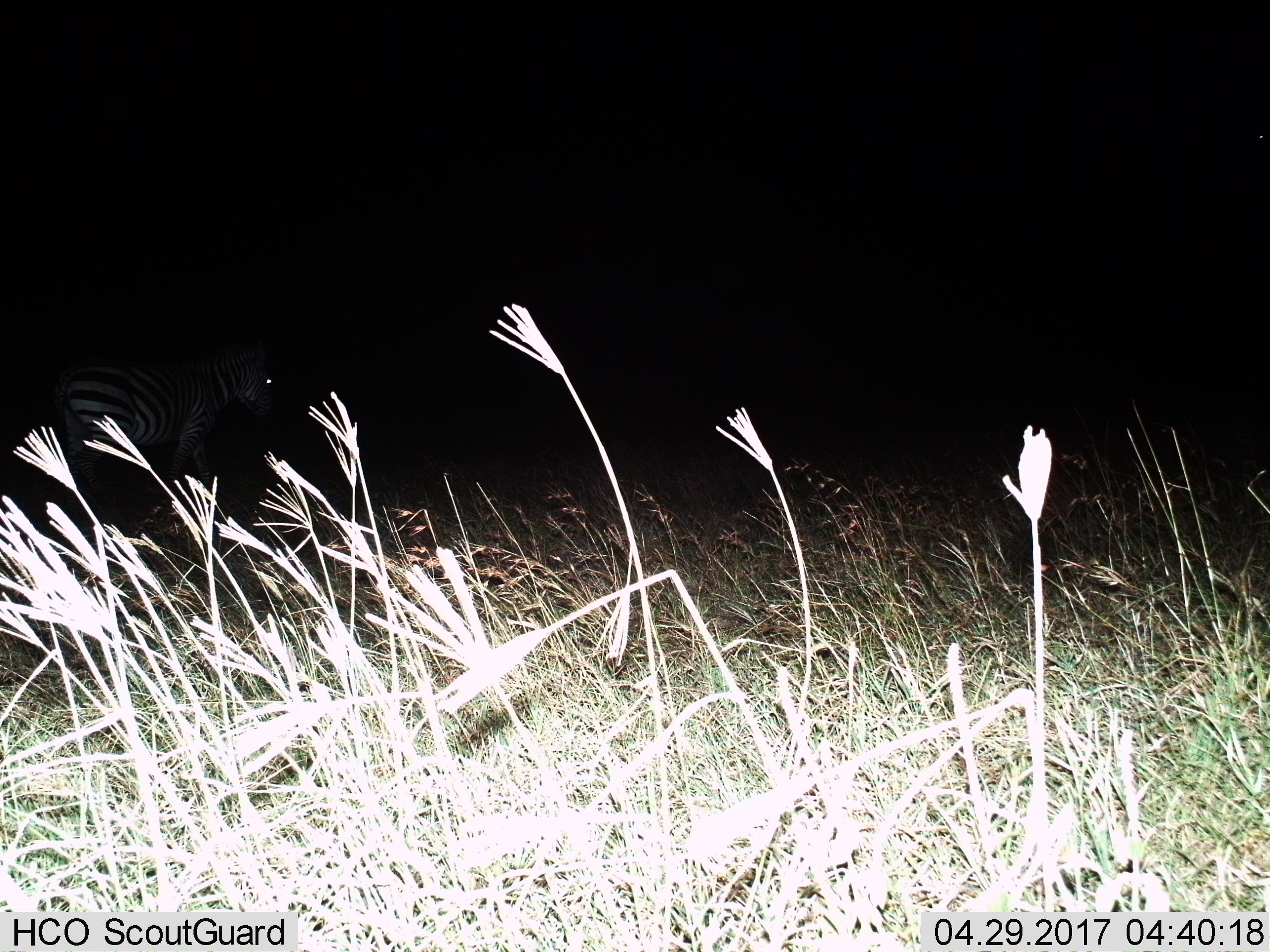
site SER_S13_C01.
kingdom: Animalia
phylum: Chordata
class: Mammalia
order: Perissodactyla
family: Equidae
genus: Equus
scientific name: Equus quagga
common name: plains zebra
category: zebraplains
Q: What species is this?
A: Zebraplains (plains zebra) (Equus quagga).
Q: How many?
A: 1.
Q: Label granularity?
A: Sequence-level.